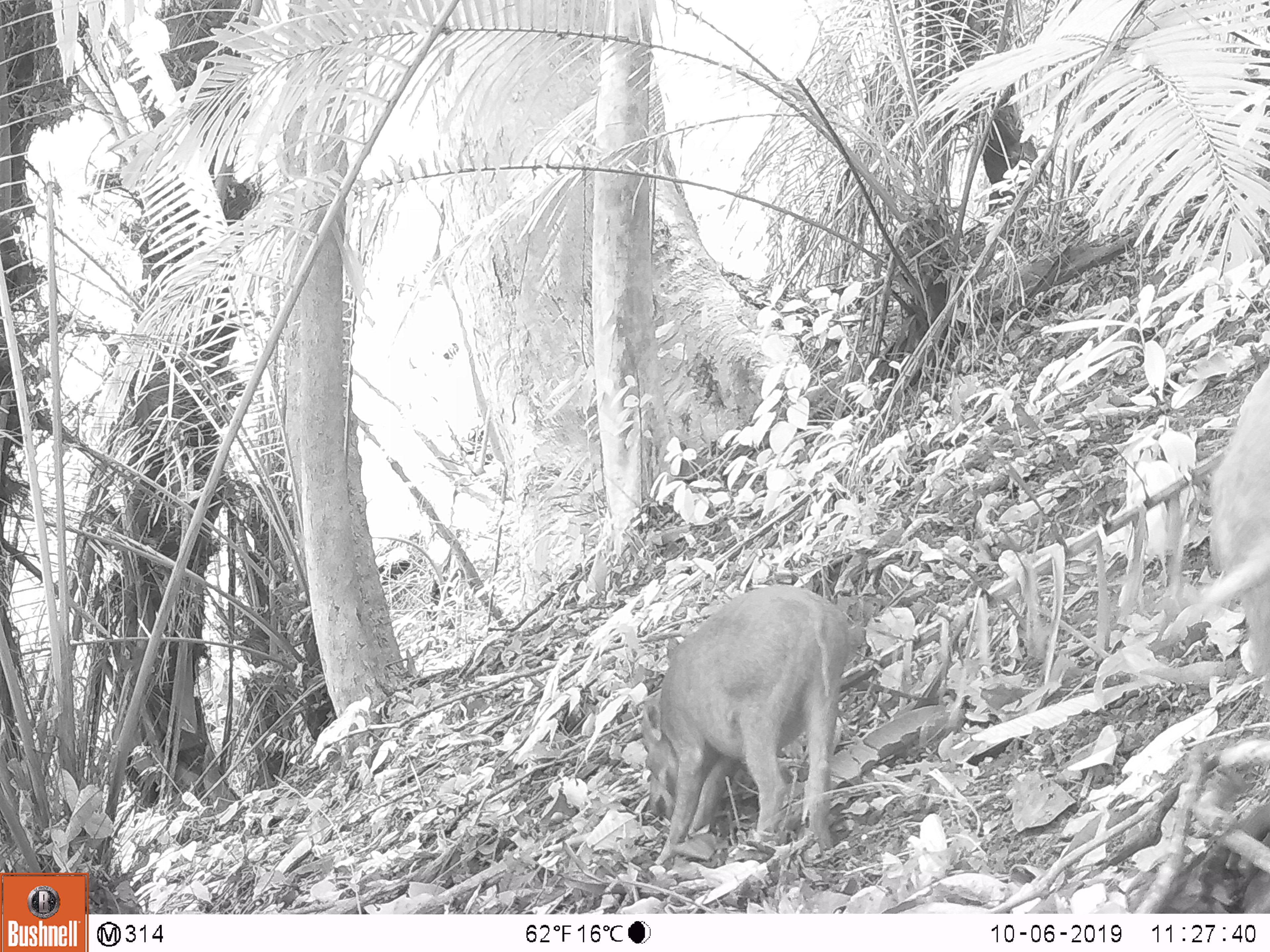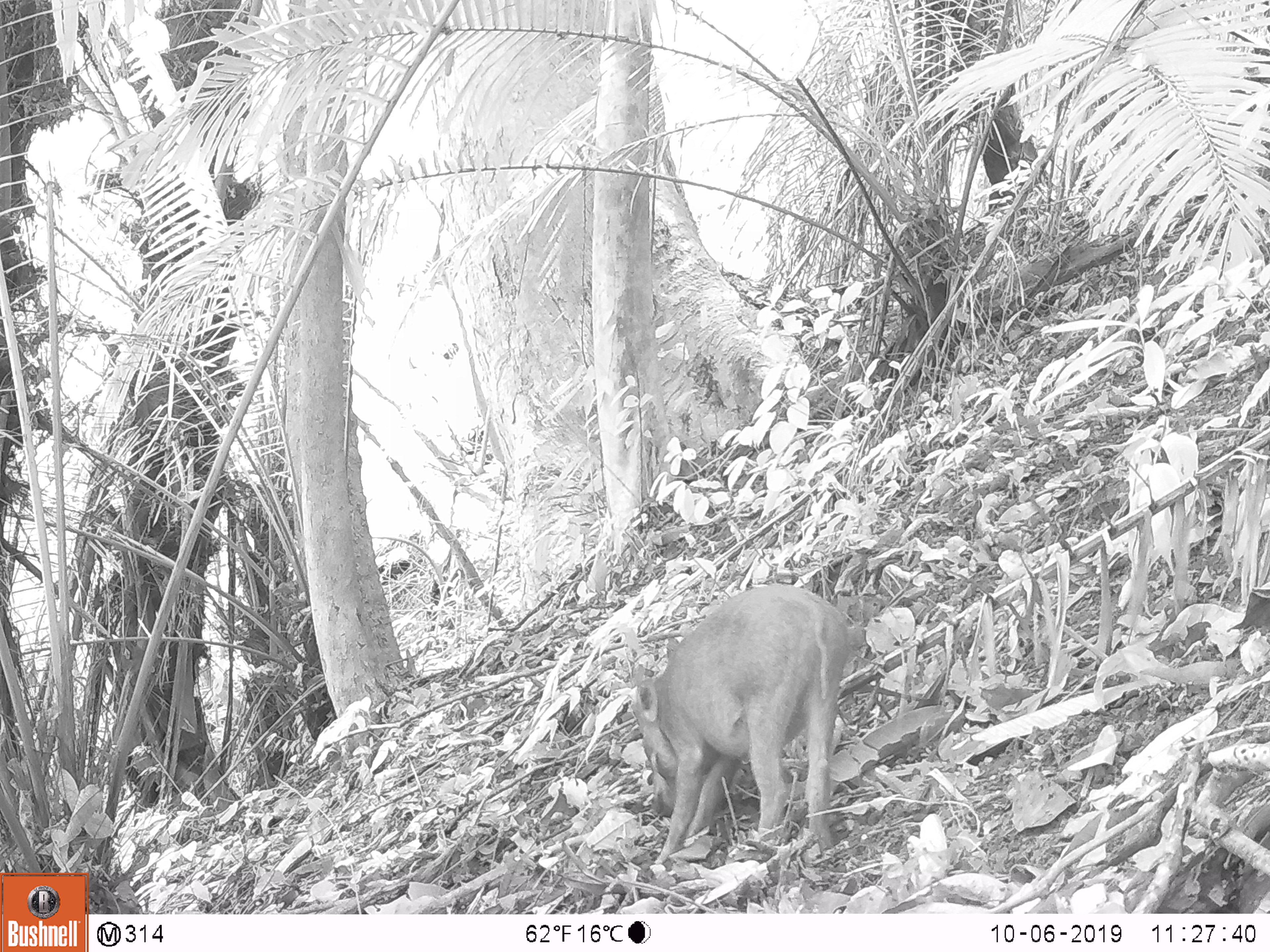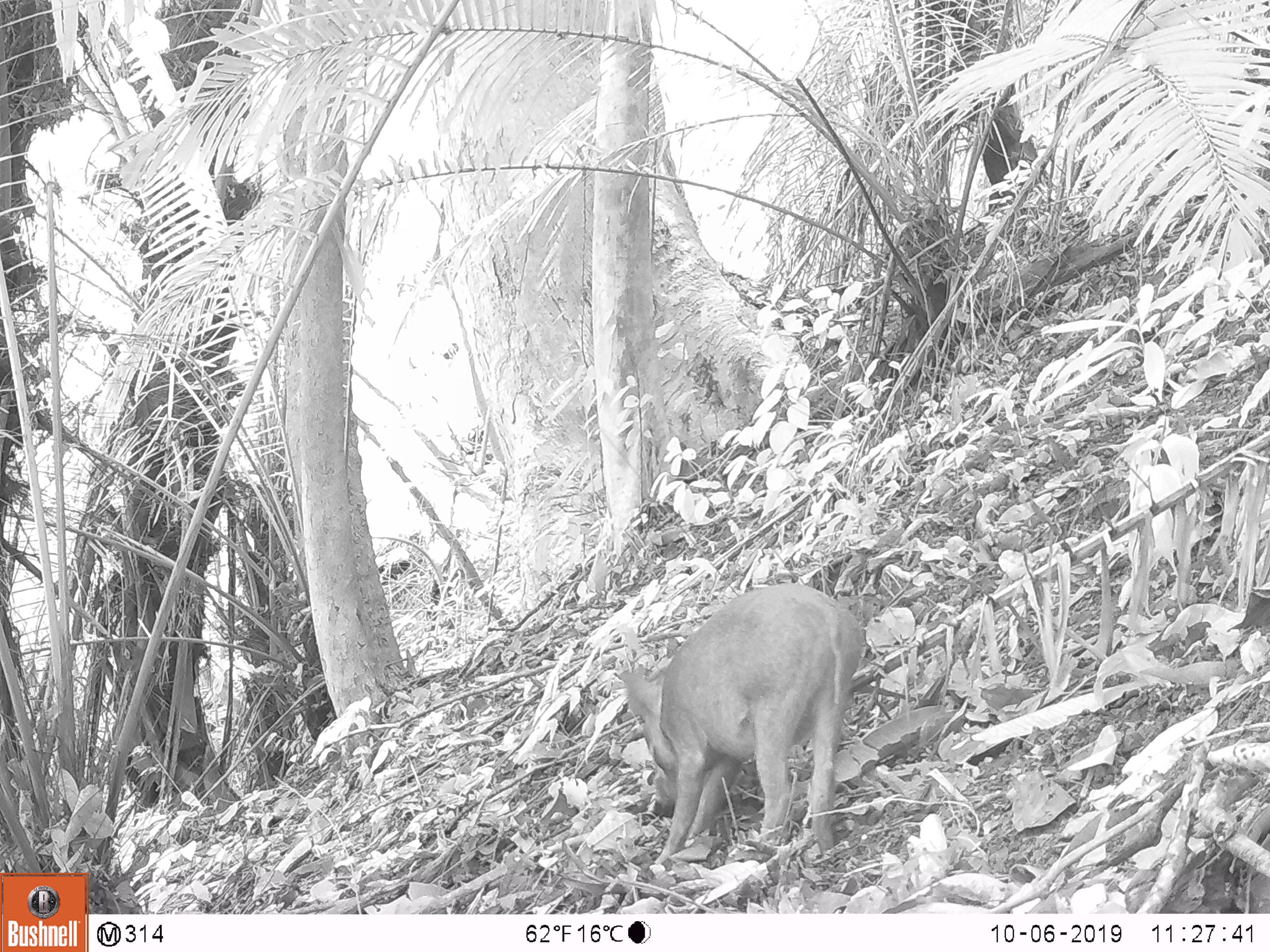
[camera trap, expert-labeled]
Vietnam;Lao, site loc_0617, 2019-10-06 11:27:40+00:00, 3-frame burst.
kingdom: Animalia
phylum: Chordata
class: Mammalia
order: Artiodactyla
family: Suidae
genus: Sus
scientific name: Sus scrofa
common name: eurasian wild pig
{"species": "eurasian wild pig (Sus scrofa)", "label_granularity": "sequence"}